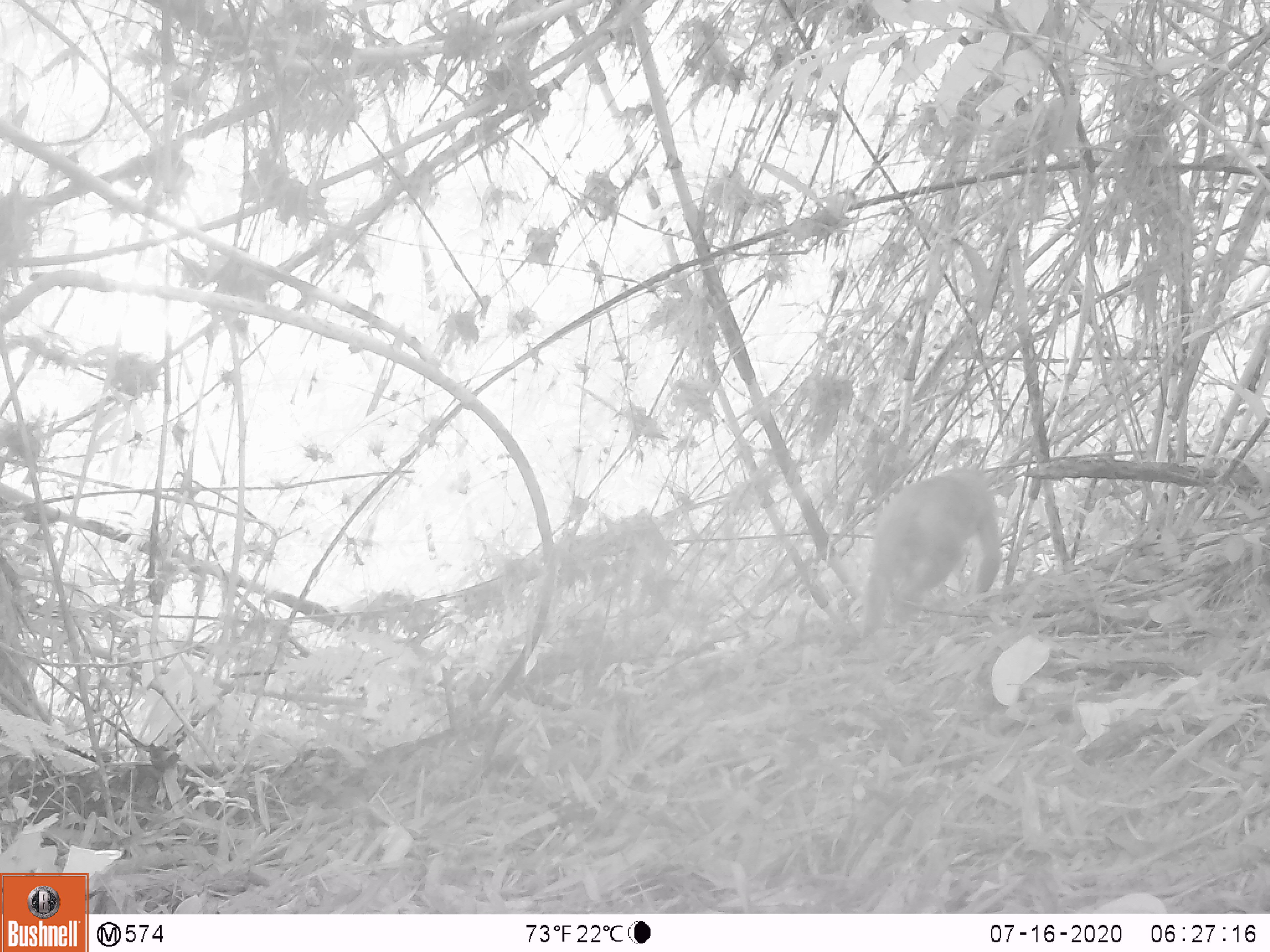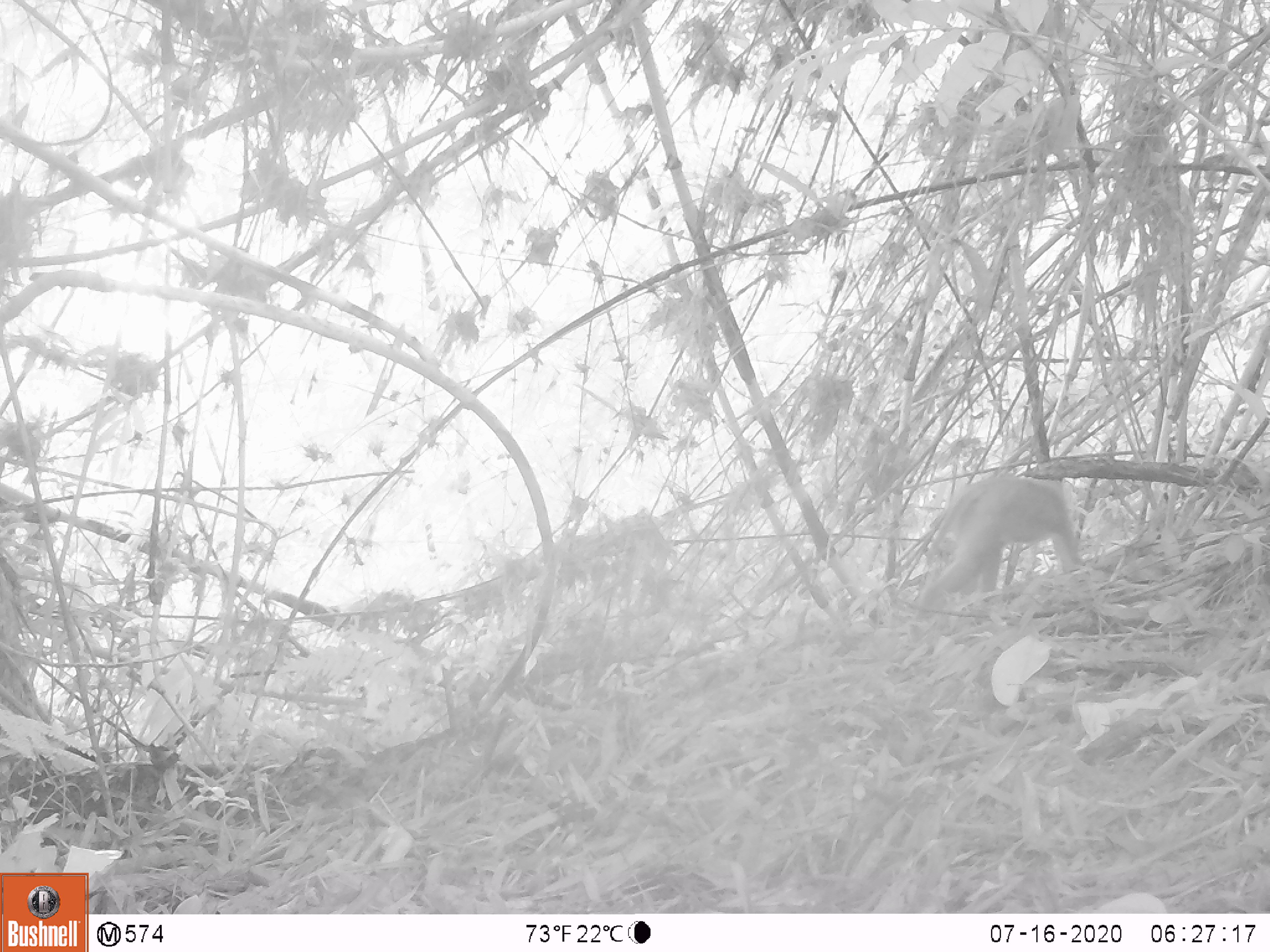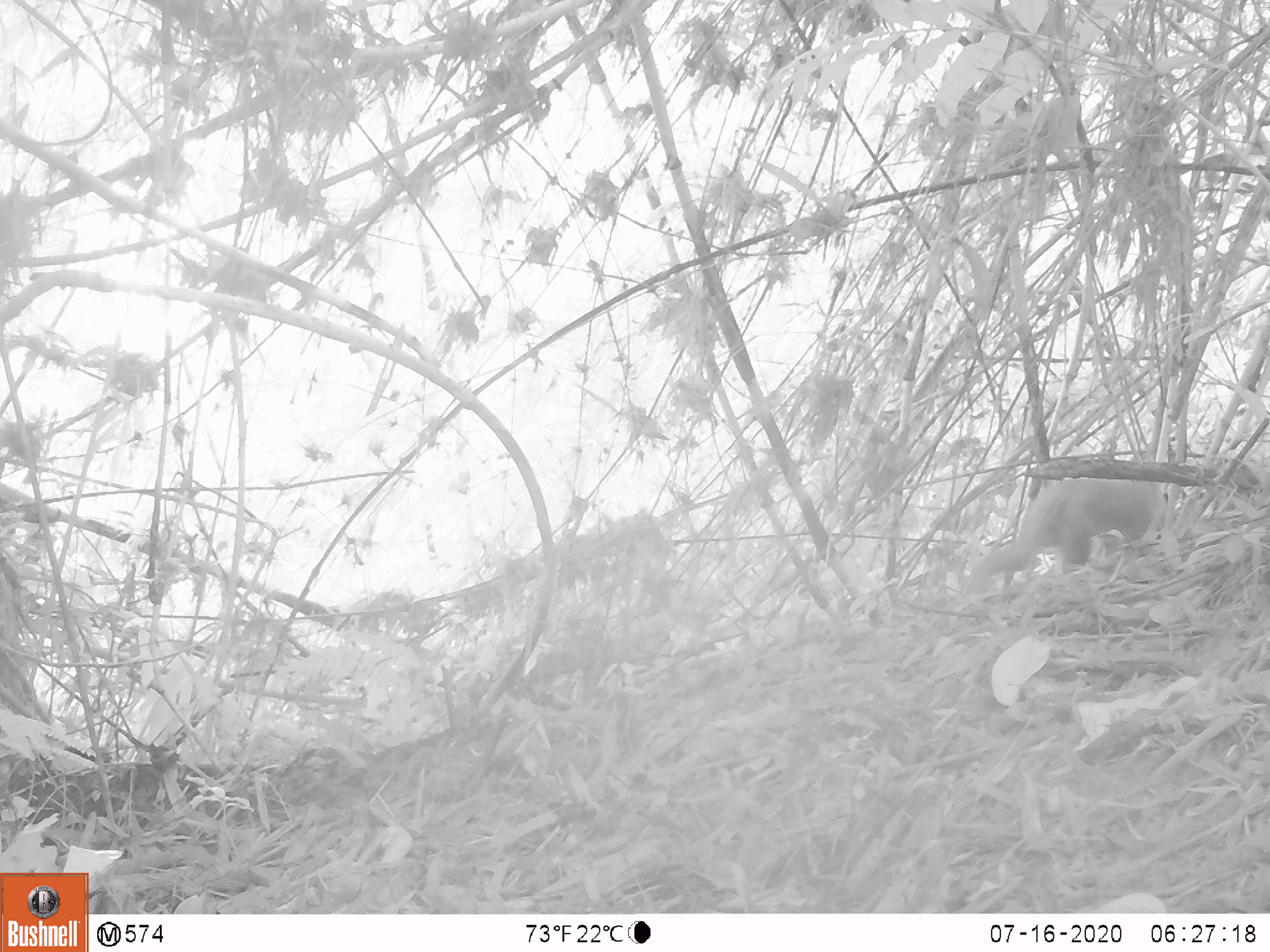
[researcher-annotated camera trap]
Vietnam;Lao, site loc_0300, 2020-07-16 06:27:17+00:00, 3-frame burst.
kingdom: Animalia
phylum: Chordata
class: Mammalia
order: Primates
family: Cercopithecidae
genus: Macaca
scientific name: Macaca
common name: macaques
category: assam or rhesus macaque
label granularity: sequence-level